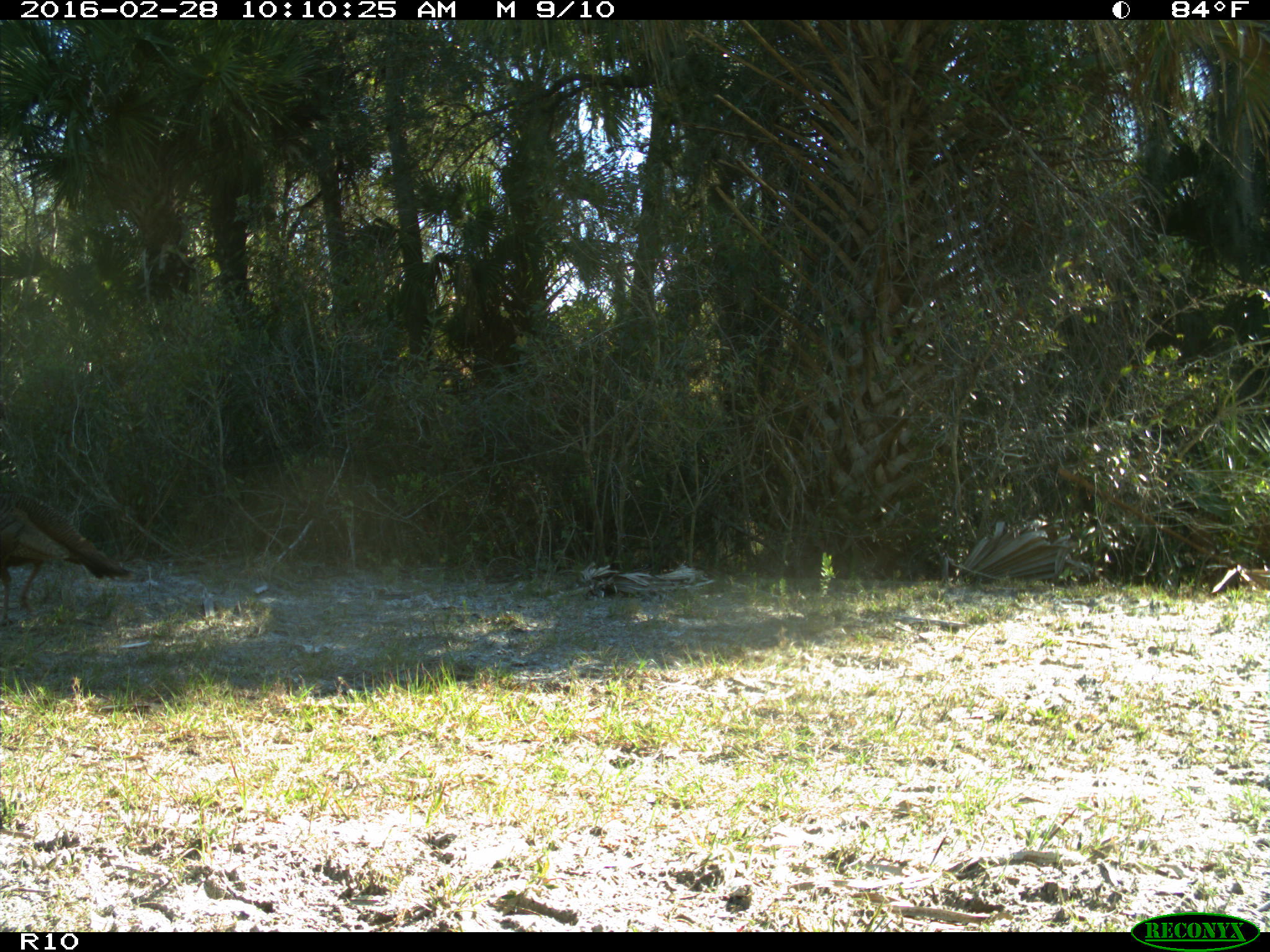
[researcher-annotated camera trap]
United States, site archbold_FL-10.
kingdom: Animalia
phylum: Chordata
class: Aves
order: Galliformes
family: Phasianidae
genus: Meleagris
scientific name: Meleagris gallopavo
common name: wild turkey